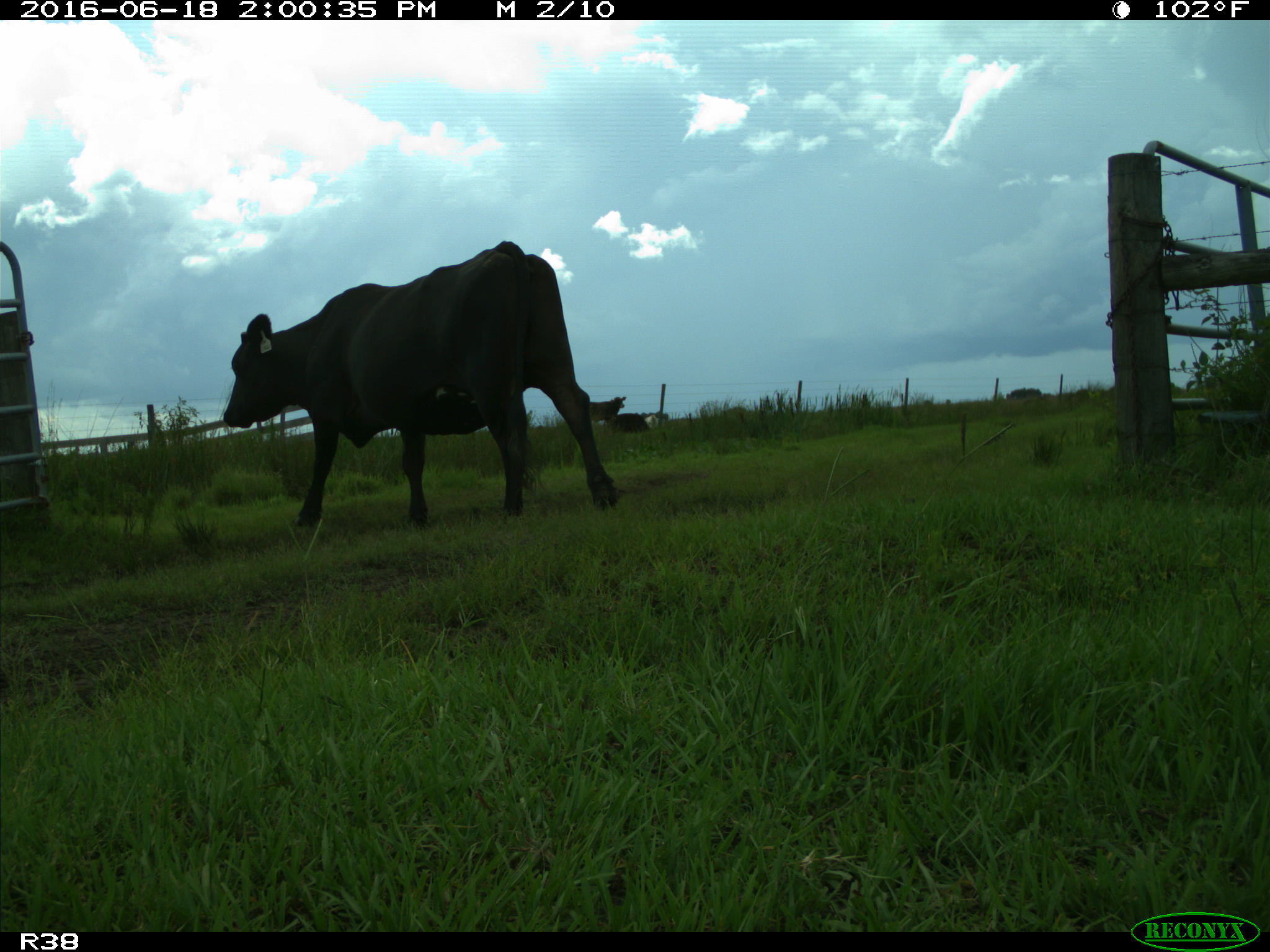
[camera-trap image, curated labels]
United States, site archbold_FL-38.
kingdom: Animalia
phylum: Chordata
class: Mammalia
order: Artiodactyla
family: Bovidae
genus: Bos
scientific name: Bos taurus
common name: domestic cow